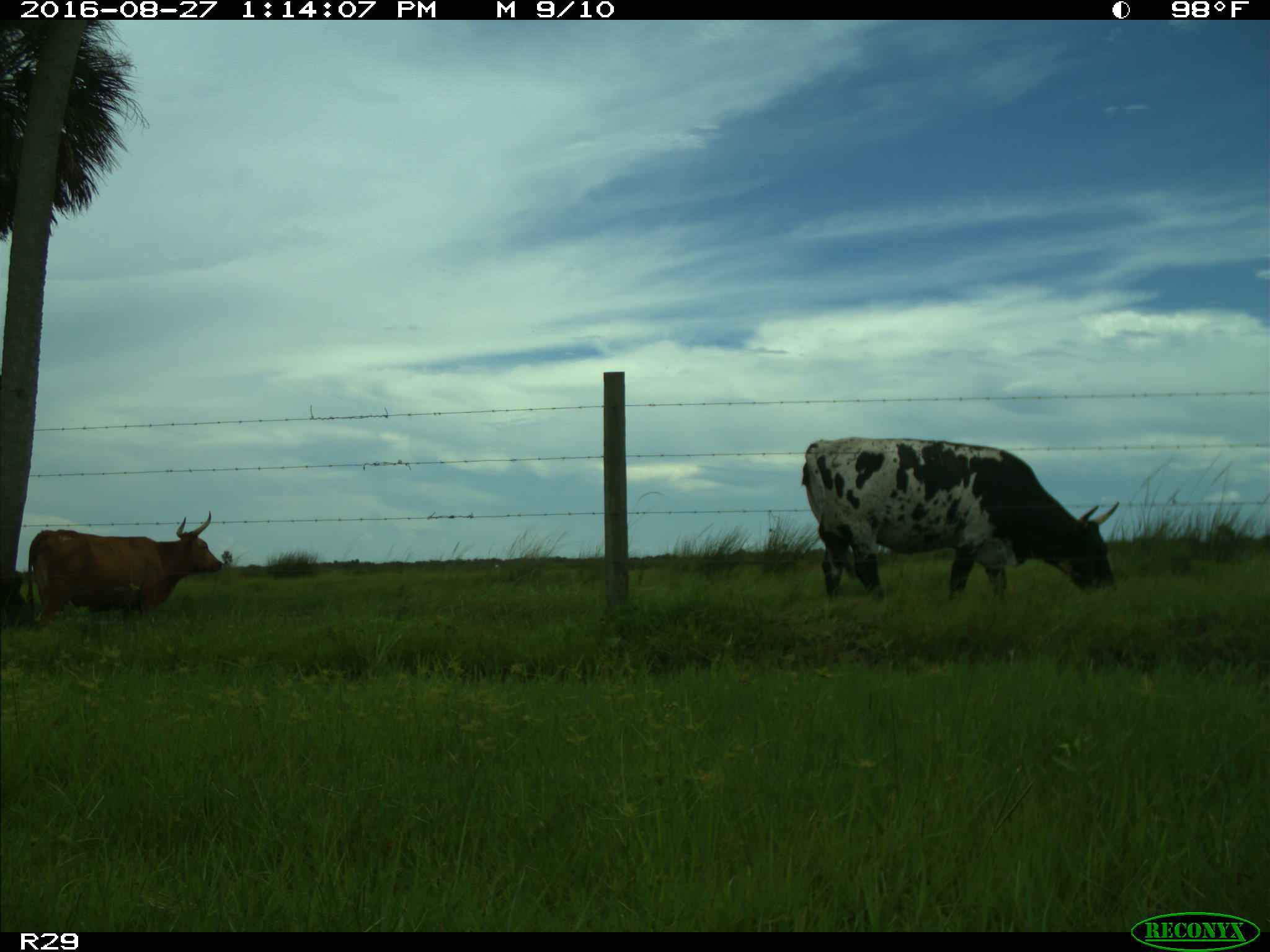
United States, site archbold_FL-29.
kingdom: Animalia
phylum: Chordata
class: Mammalia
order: Artiodactyla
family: Bovidae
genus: Bos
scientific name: Bos taurus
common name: domestic cow